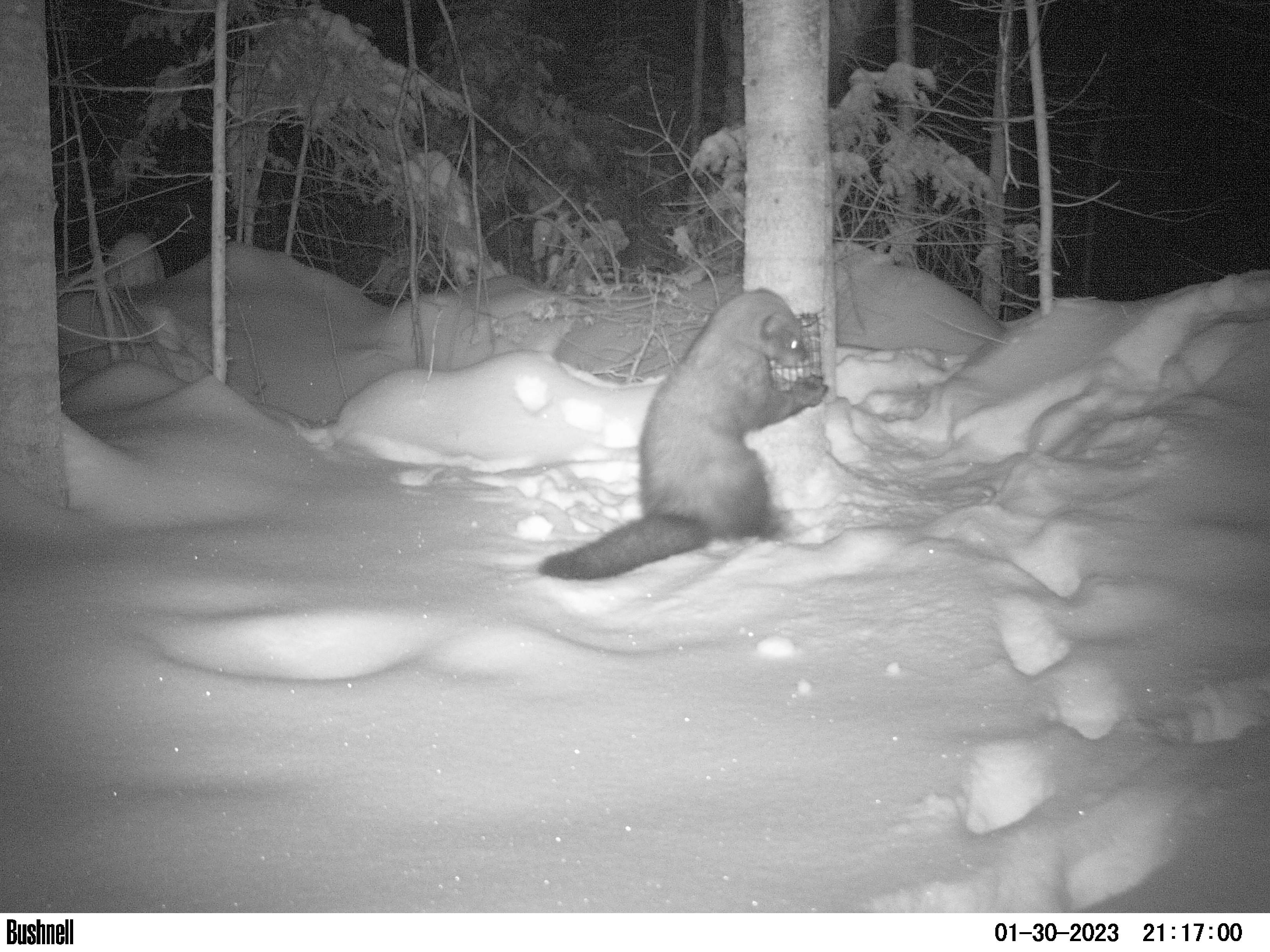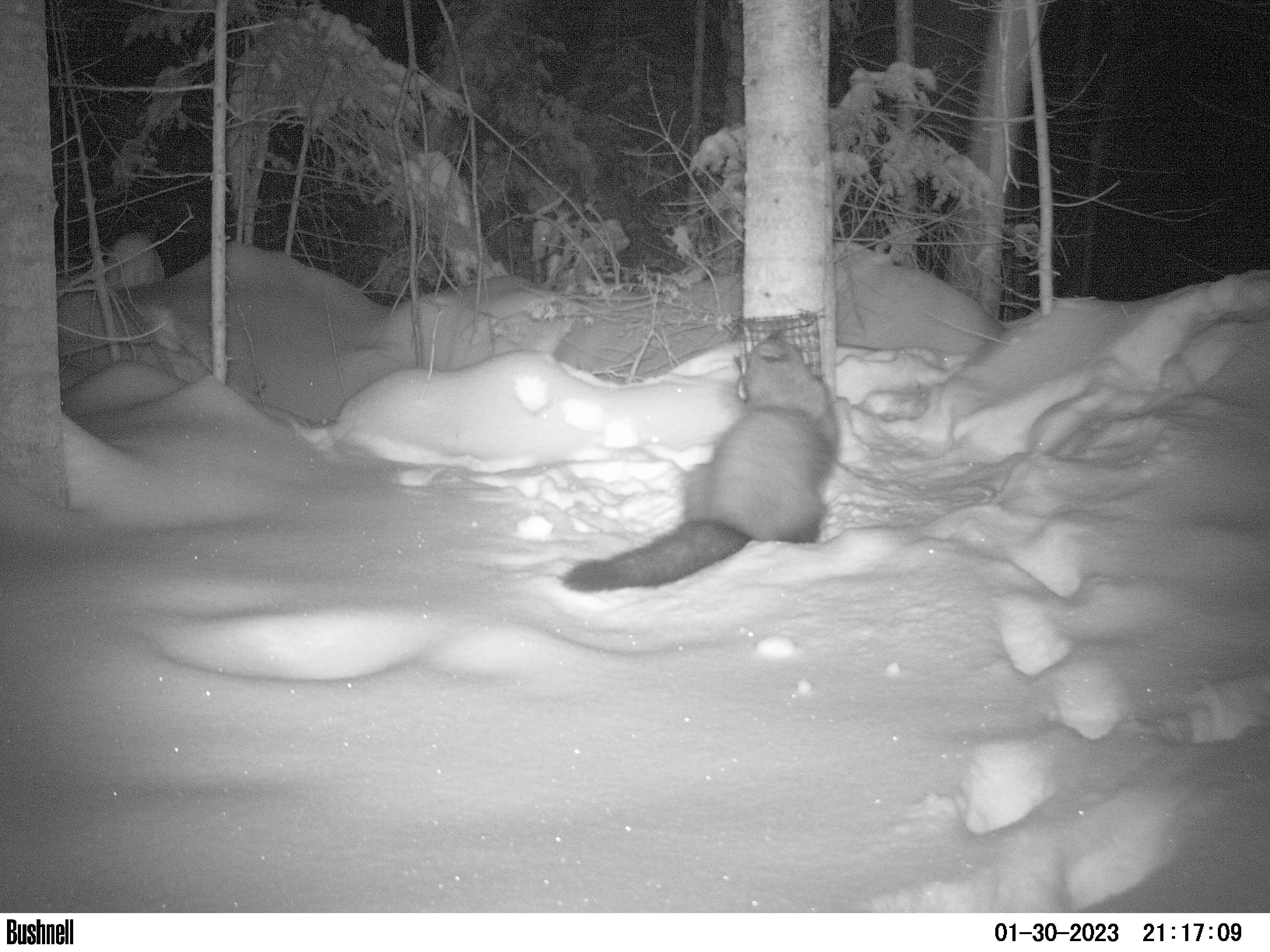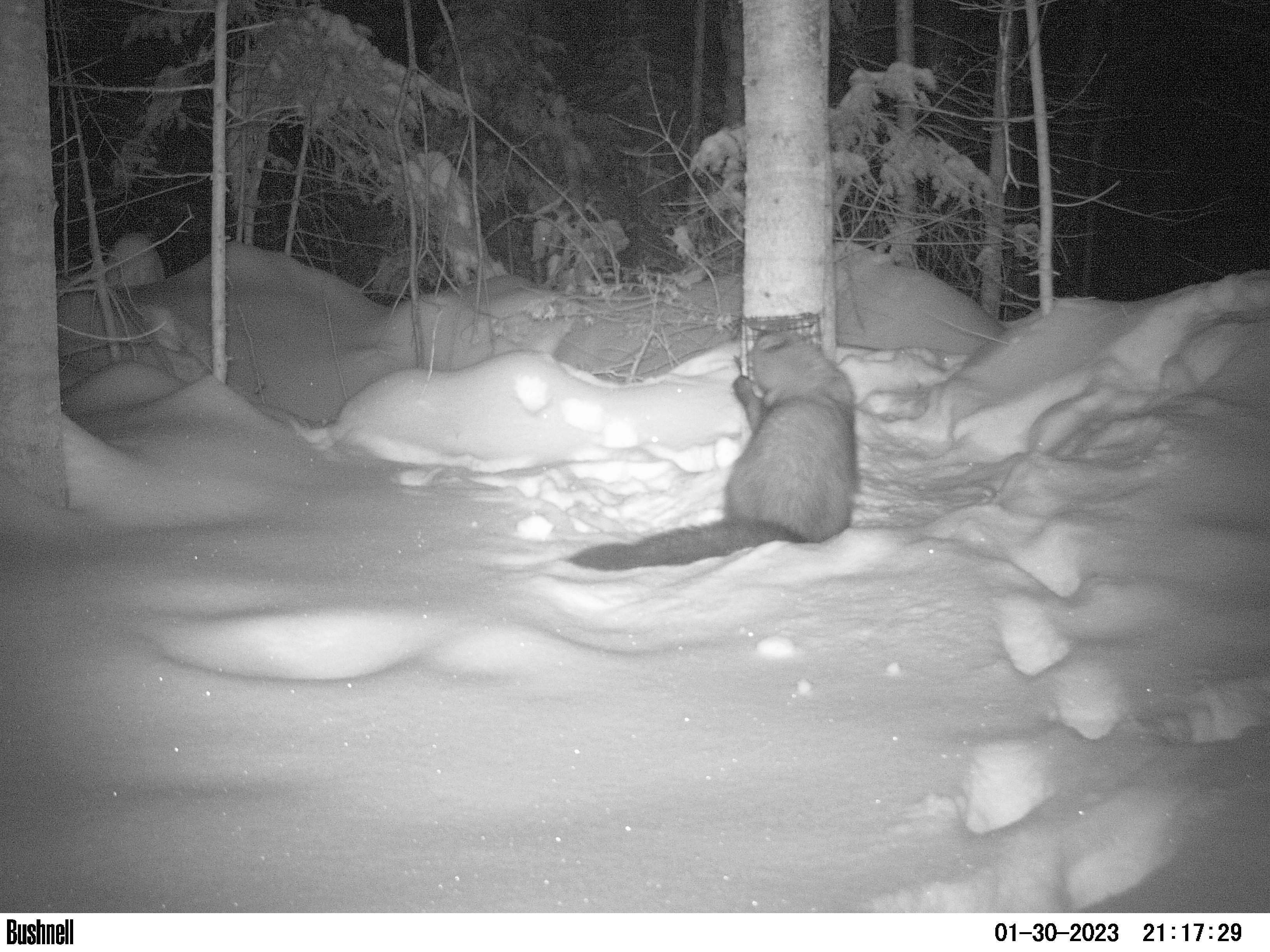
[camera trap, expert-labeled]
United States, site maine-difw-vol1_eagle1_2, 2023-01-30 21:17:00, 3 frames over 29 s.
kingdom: Animalia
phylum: Chordata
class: Mammalia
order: Carnivora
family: Mustelidae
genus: Pekania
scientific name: Pekania pennanti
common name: fisher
Fisher (Pekania pennanti).